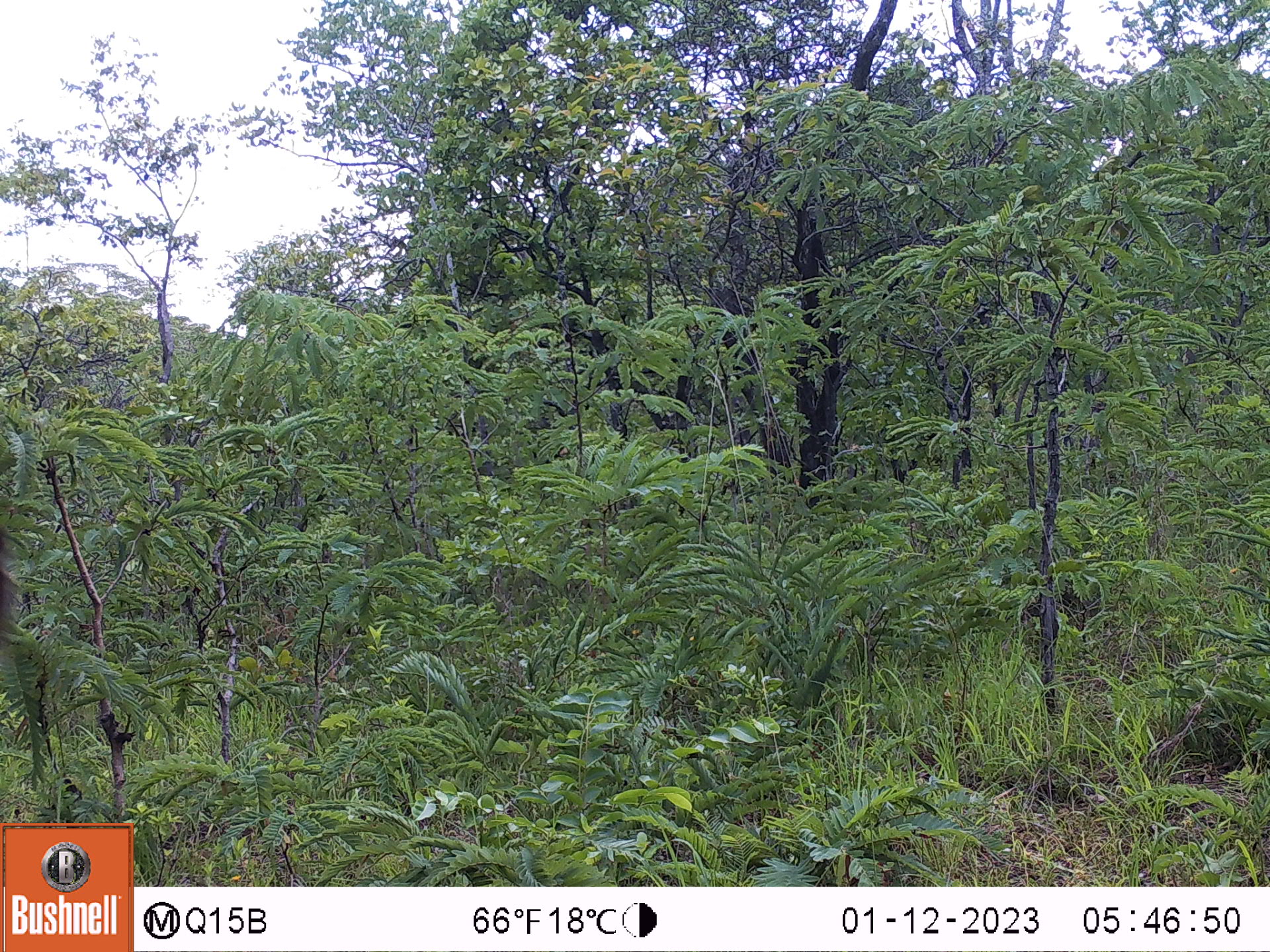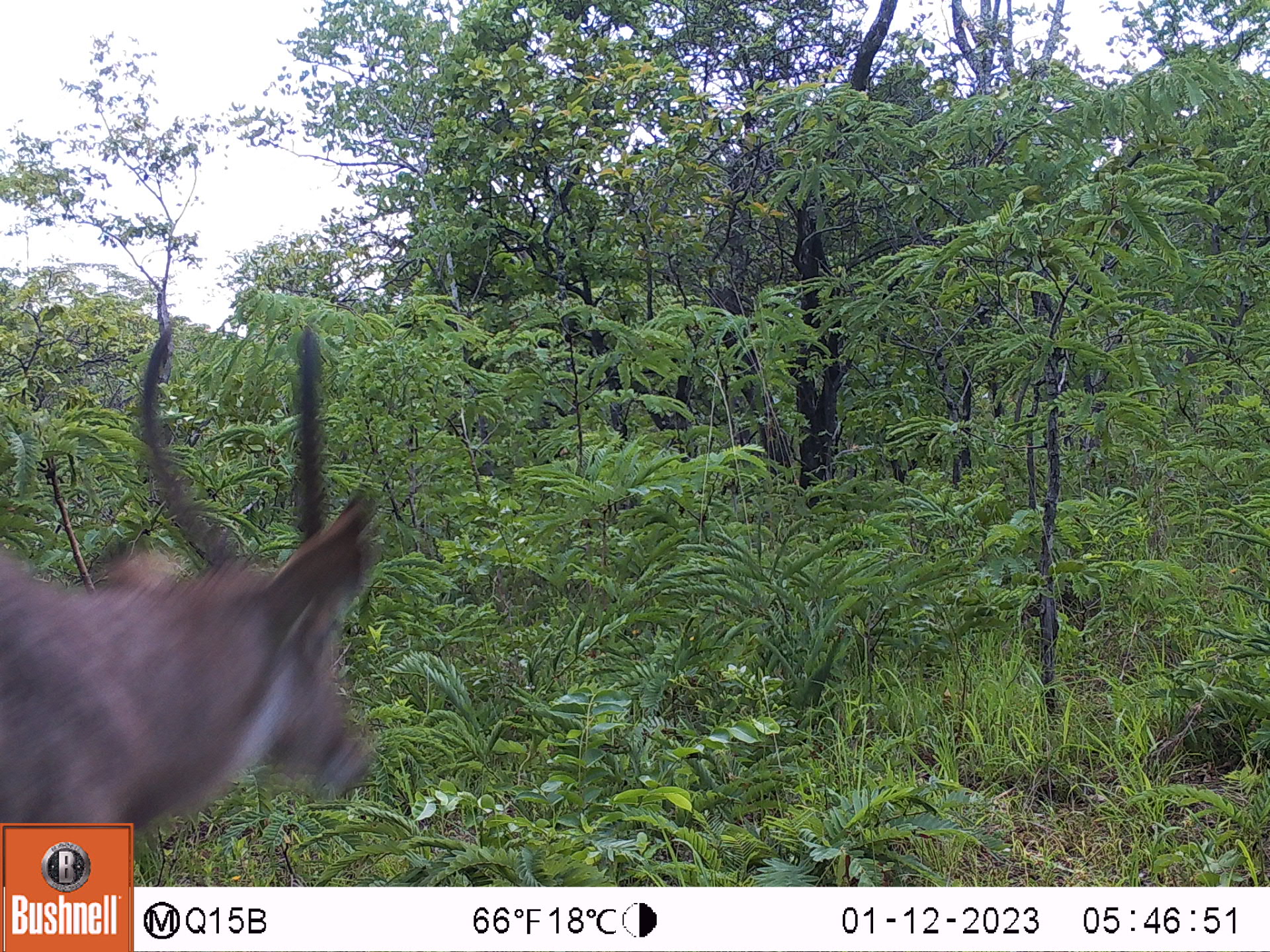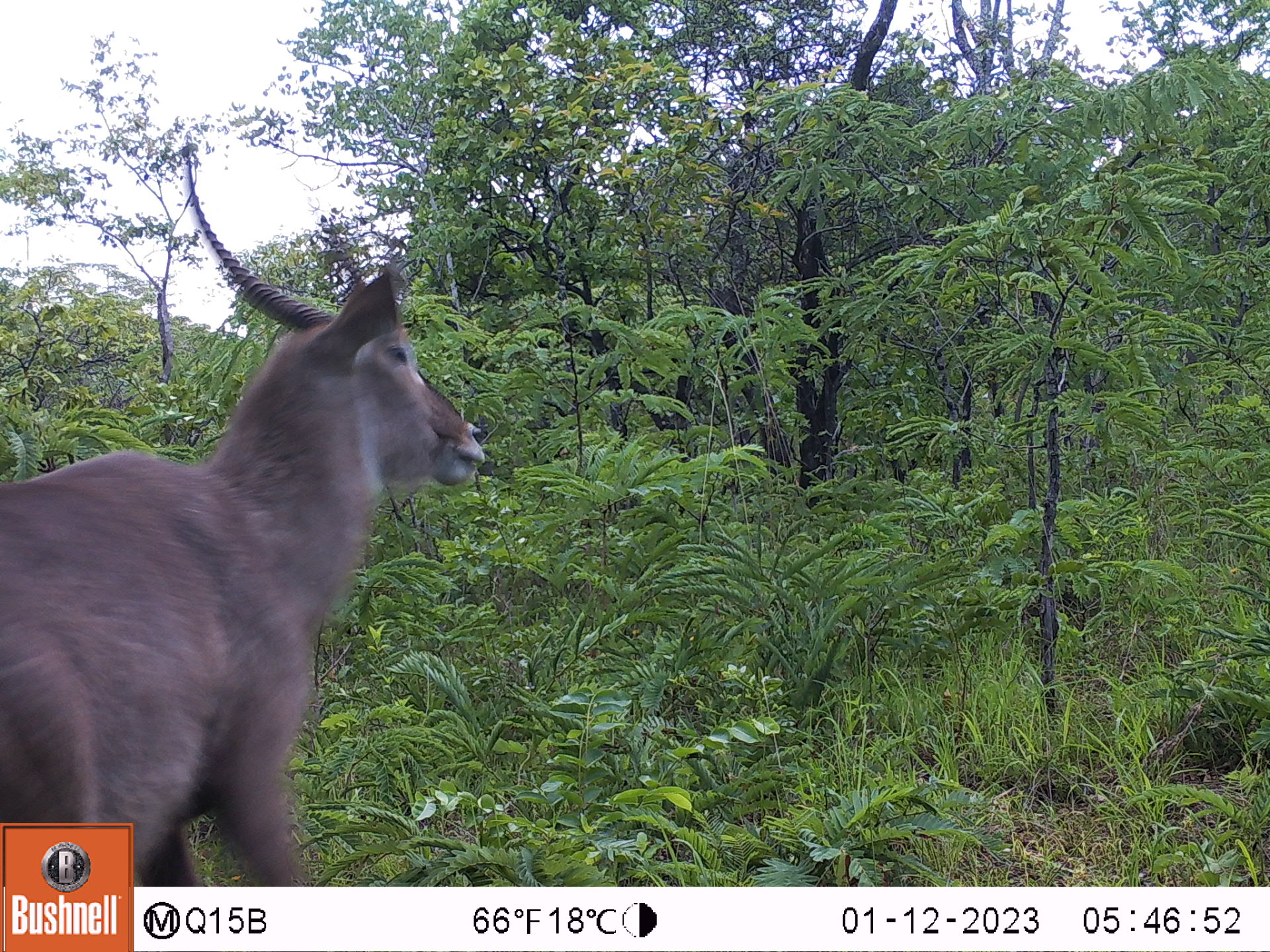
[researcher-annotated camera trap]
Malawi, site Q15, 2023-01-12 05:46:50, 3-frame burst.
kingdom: Animalia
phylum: Chordata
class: Mammalia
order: Artiodactyla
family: Bovidae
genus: Kobus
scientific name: Kobus ellipsiprymnus ellipsiprymnus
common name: common waterbuck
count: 1